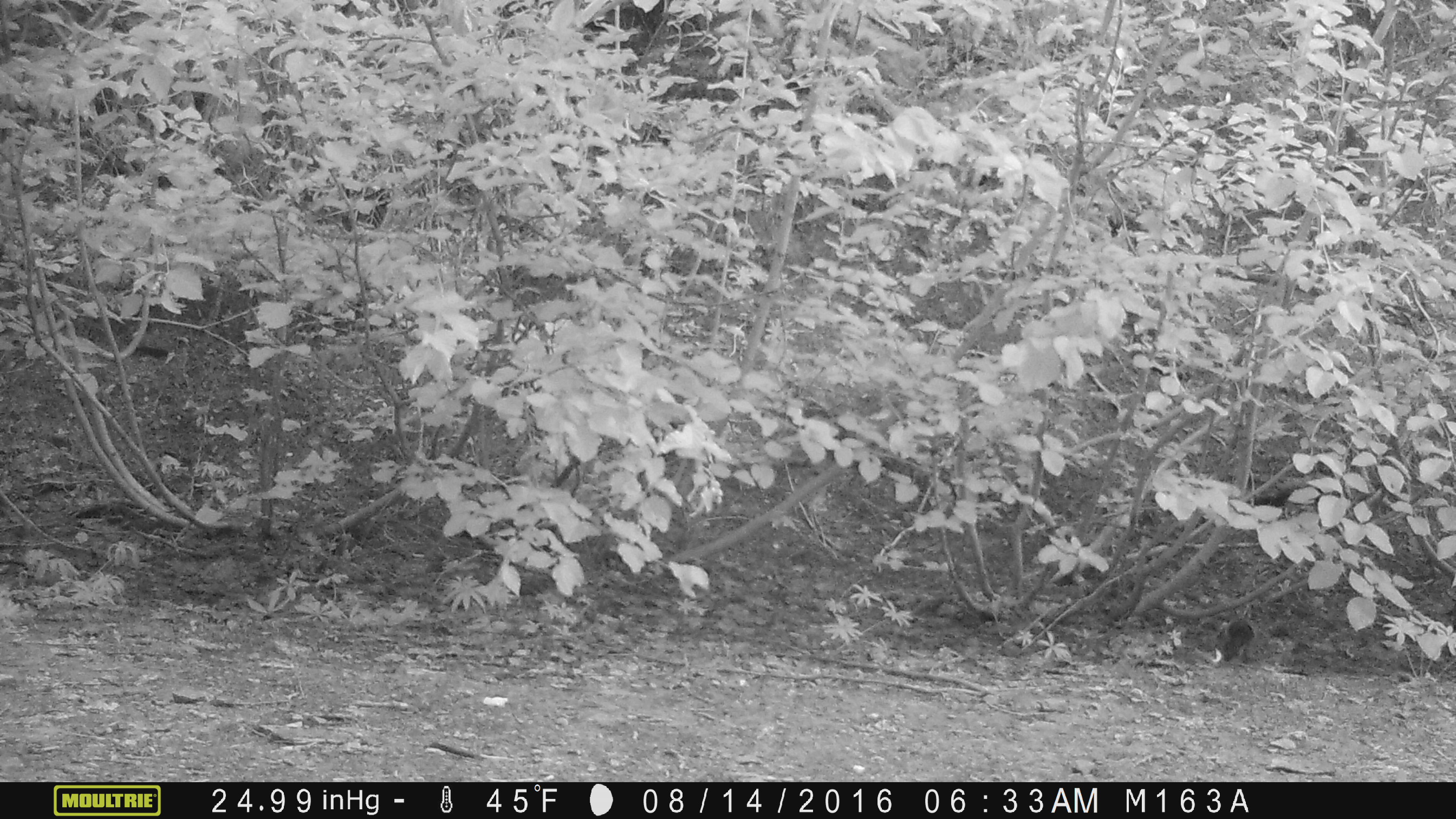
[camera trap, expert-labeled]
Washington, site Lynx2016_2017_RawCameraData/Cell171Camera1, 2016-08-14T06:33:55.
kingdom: Animalia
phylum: Chordata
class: Mammalia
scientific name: Mammalia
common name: small mammal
Small mammal (Mammalia). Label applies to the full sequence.